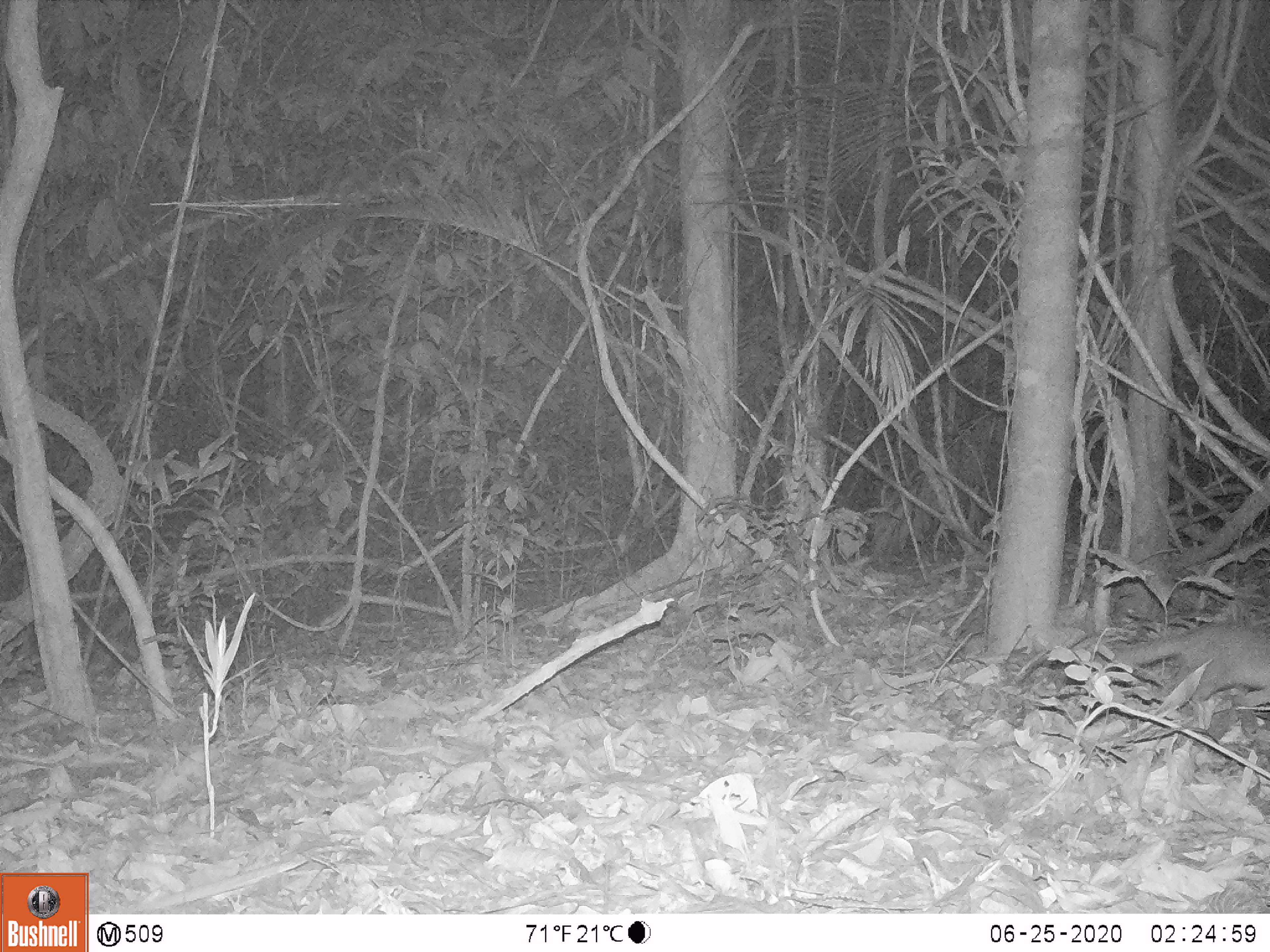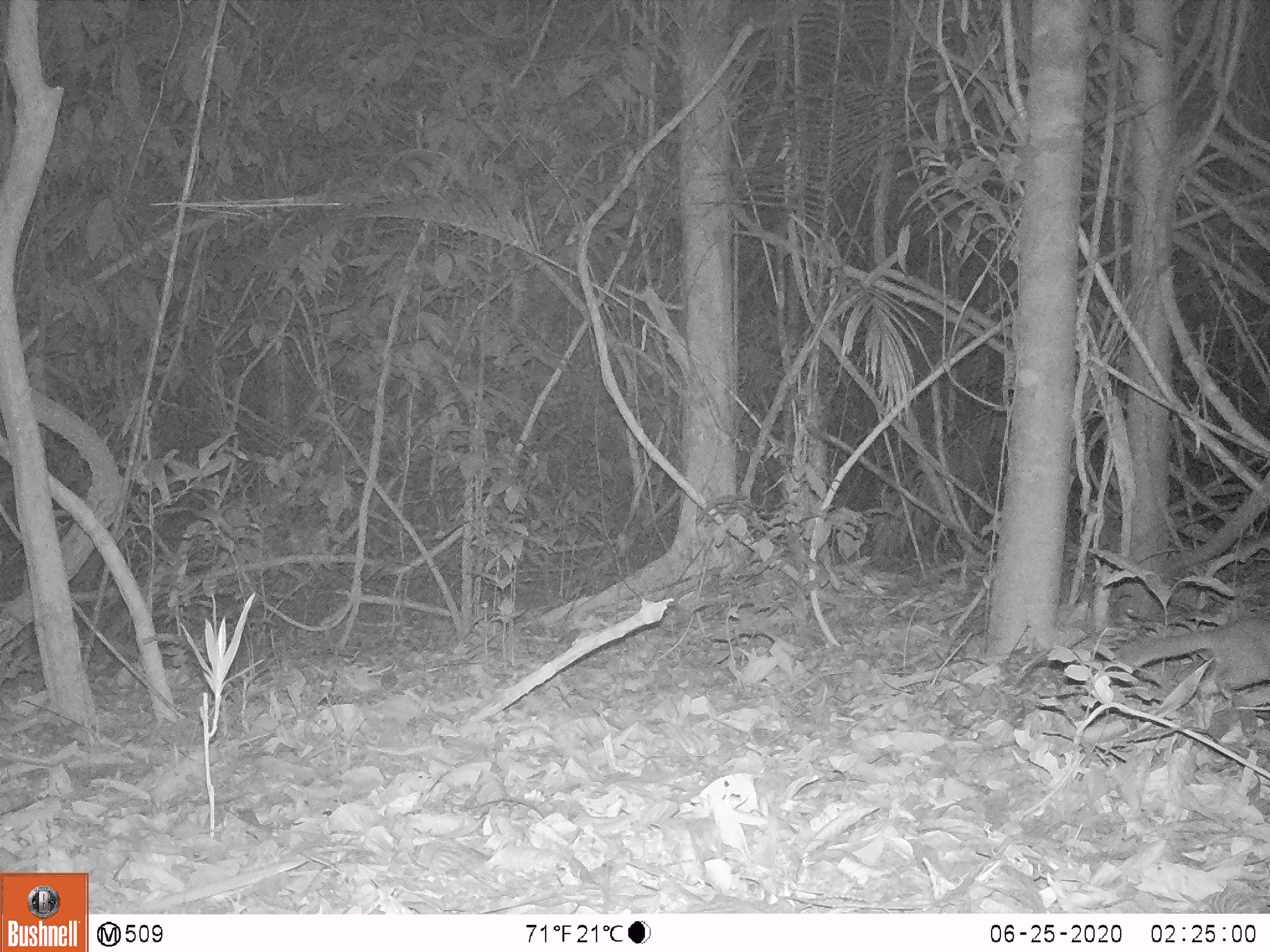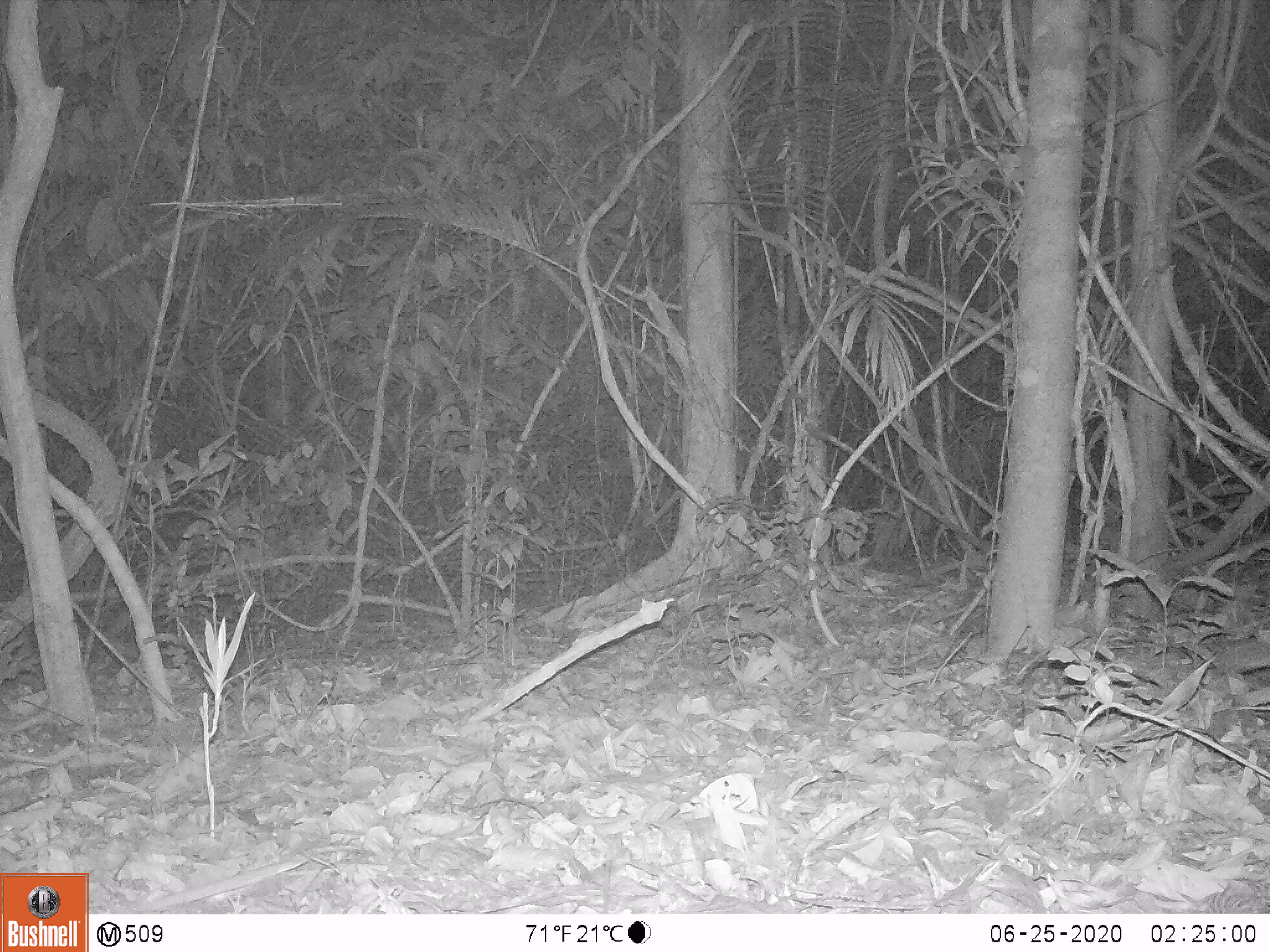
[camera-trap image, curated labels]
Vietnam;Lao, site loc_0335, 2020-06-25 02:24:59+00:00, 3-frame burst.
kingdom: Animalia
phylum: Chordata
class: Mammalia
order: Carnivora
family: Mustelidae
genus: Melogale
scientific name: Melogale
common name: ferret badger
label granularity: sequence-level